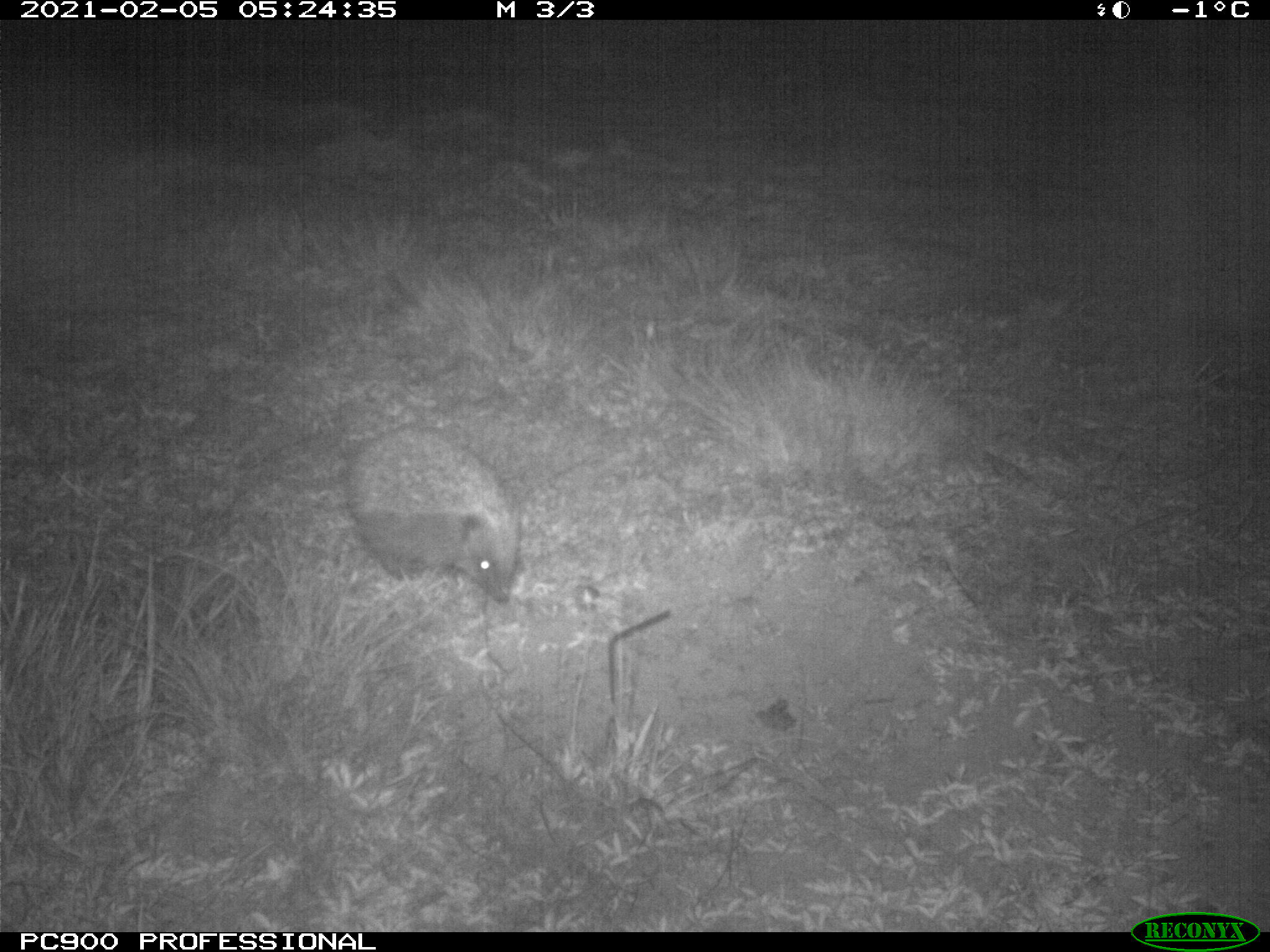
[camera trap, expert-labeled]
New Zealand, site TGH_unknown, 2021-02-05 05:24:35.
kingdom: Animalia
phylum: Chordata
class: Mammalia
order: Eulipotyphla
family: Erinaceidae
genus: Erinaceus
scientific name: Erinaceus europaeus europaeus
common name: european hedgehog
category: hedgehog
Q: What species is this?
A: Hedgehog (european hedgehog) (Erinaceus europaeus europaeus).